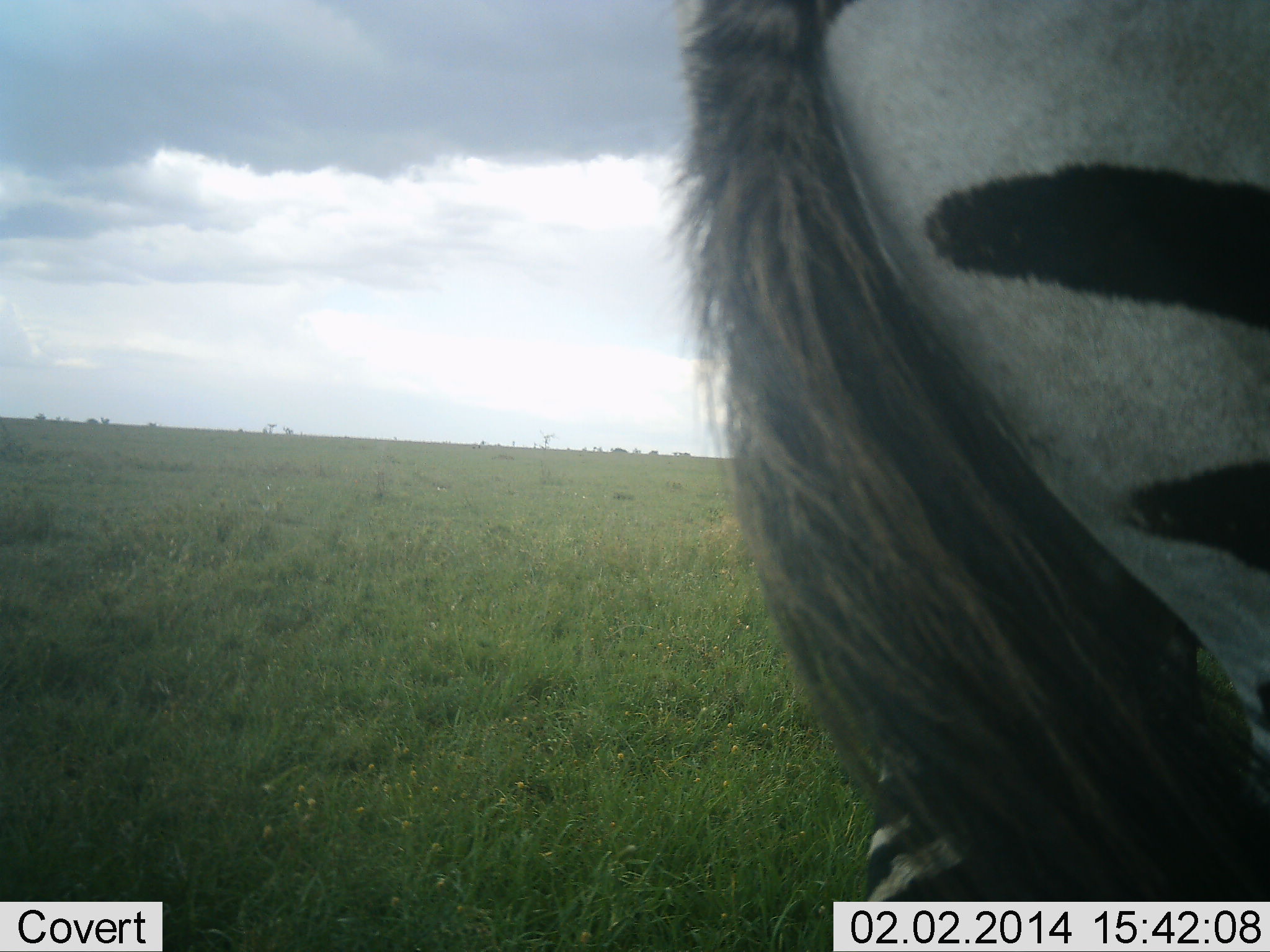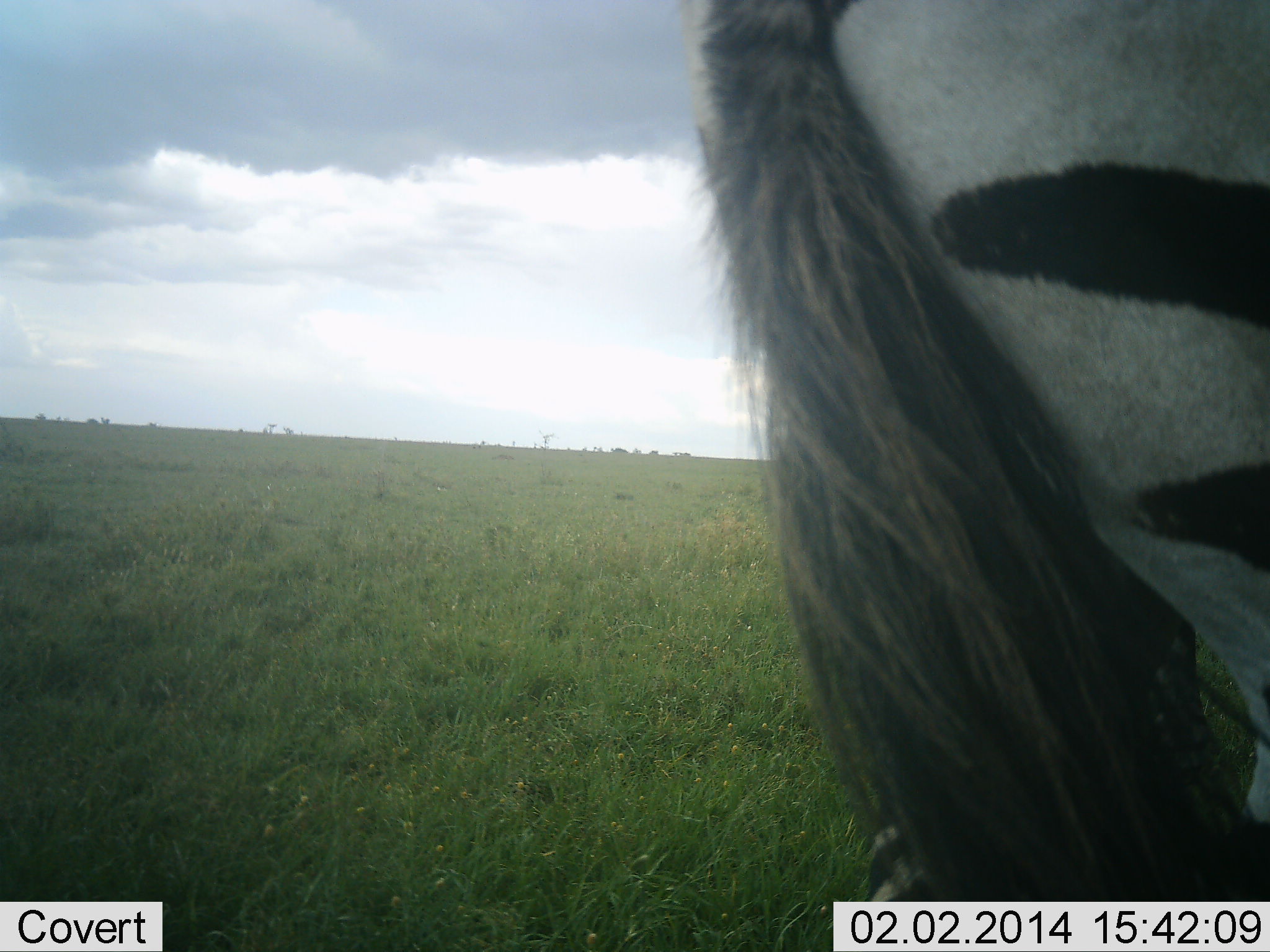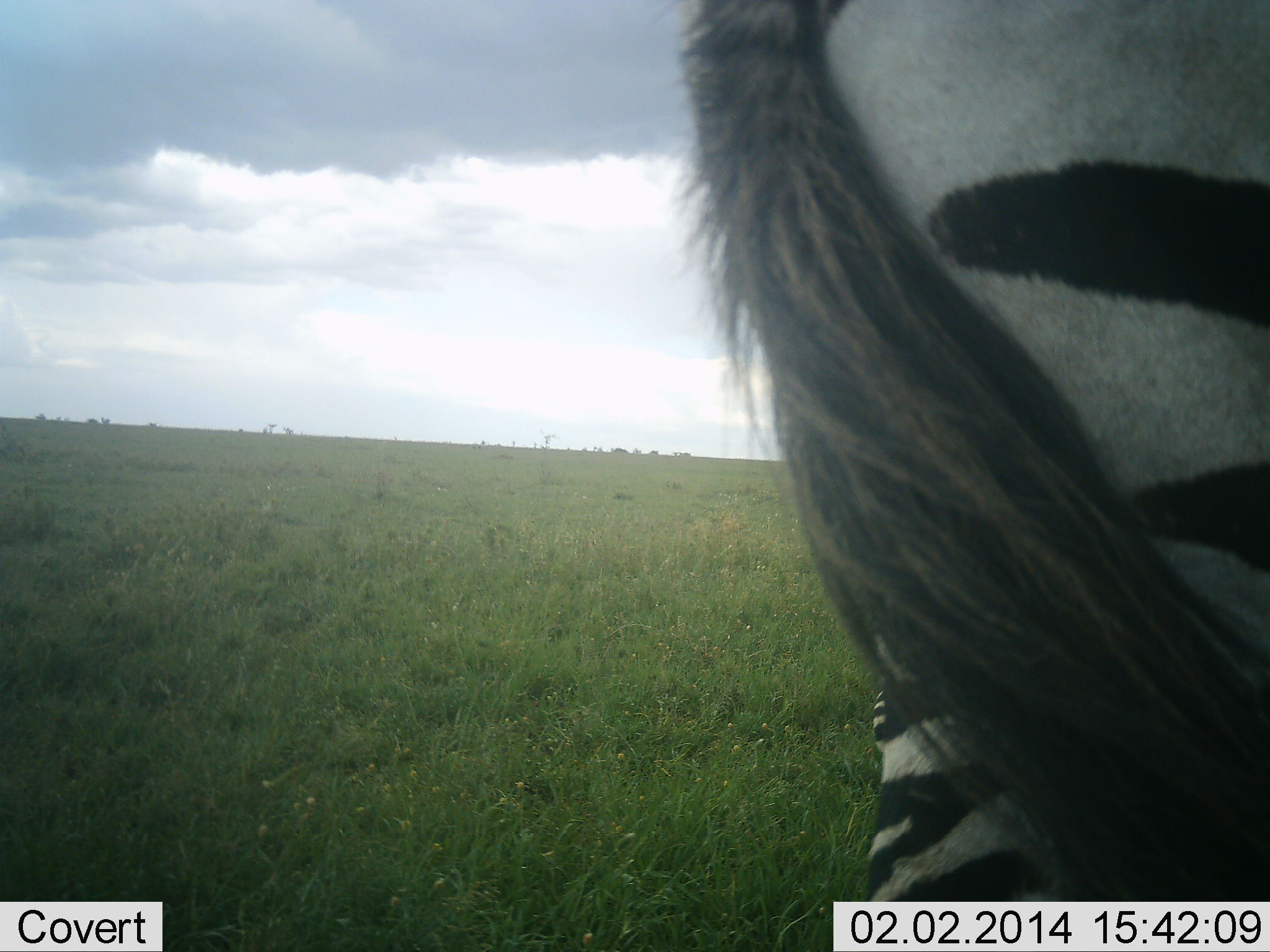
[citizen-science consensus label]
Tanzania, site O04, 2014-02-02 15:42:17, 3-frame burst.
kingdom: Animalia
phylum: Chordata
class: Mammalia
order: Perissodactyla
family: Equidae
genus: Equus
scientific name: Equus quagga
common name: plains zebra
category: zebra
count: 1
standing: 100%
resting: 0%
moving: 0%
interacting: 0%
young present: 0%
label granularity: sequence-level